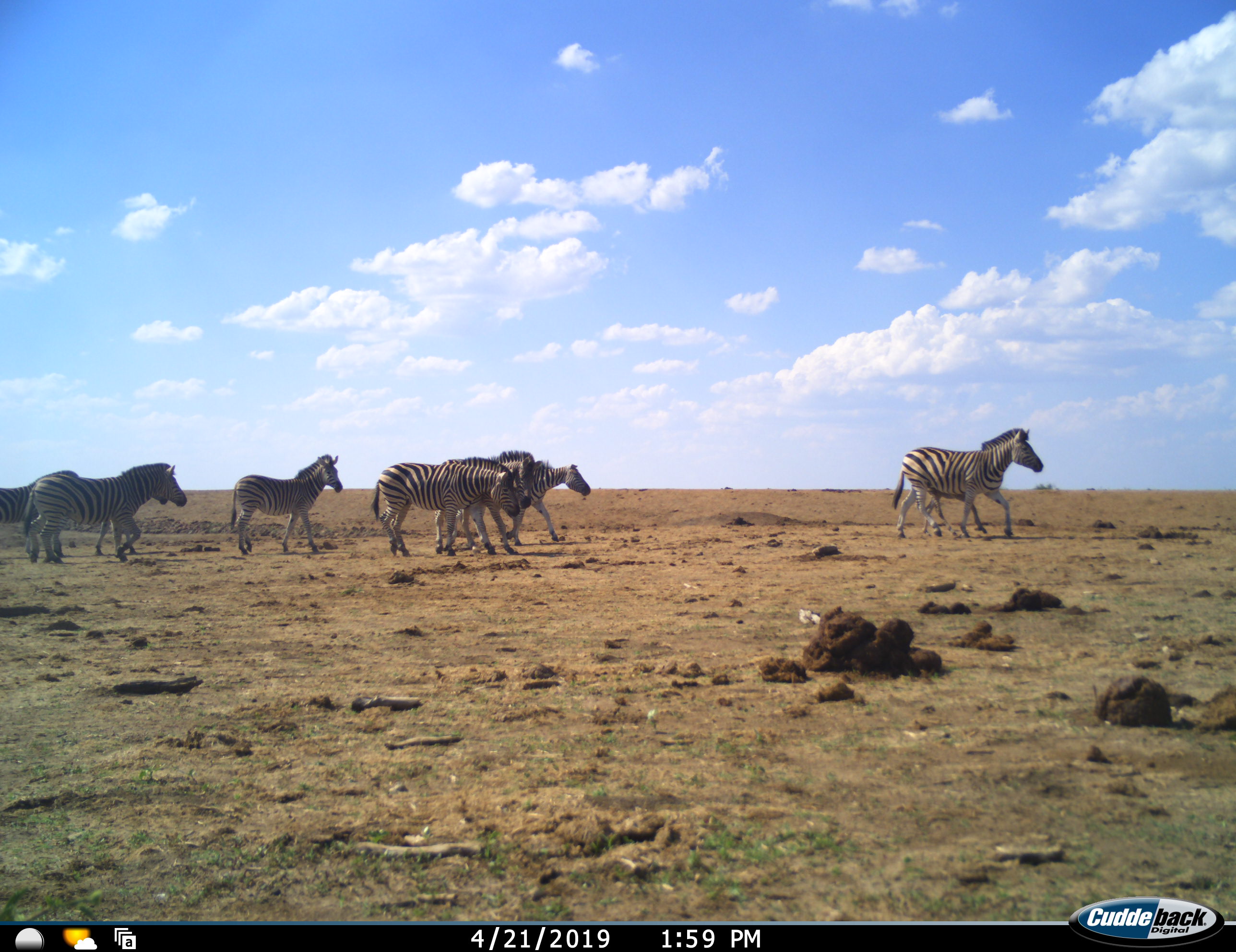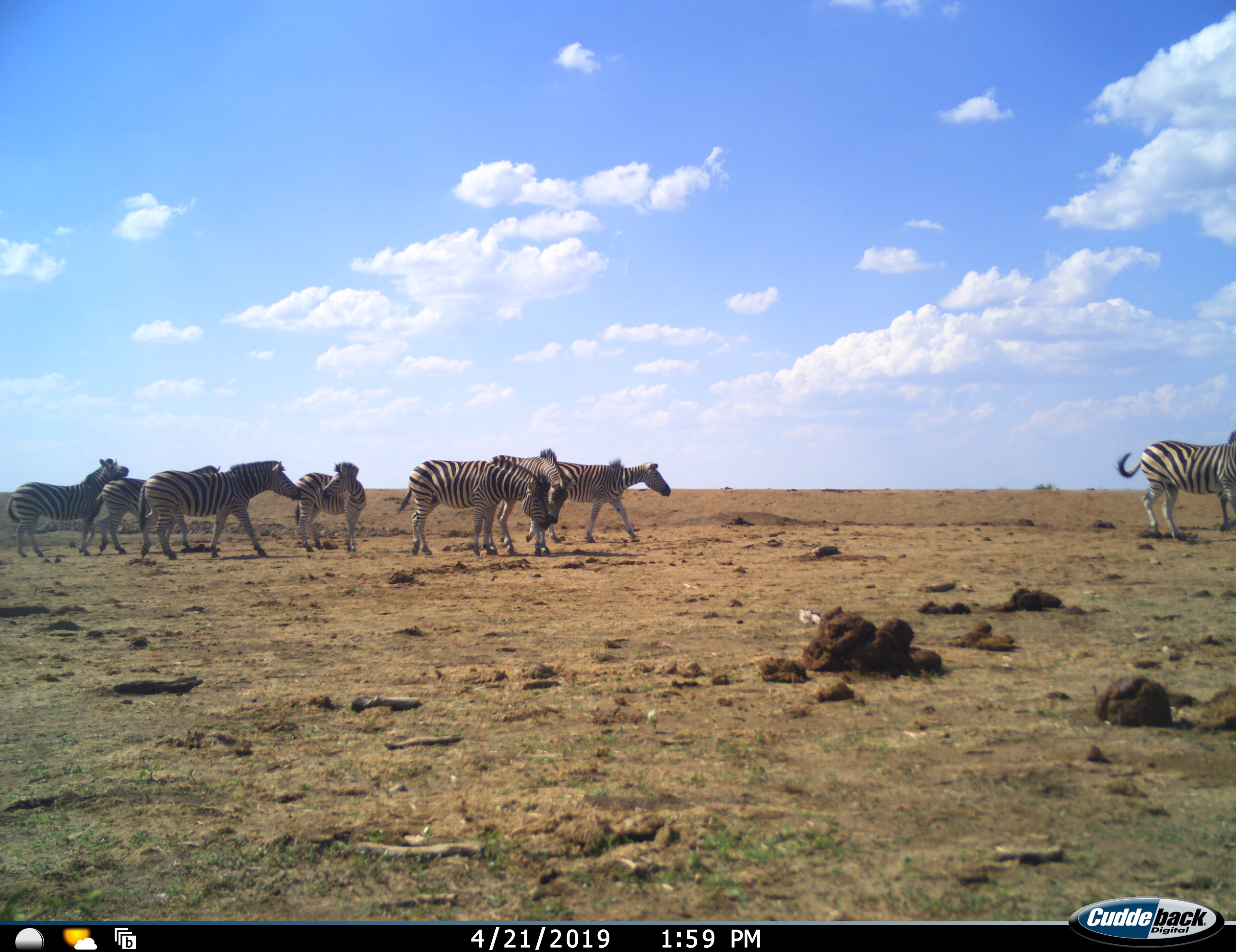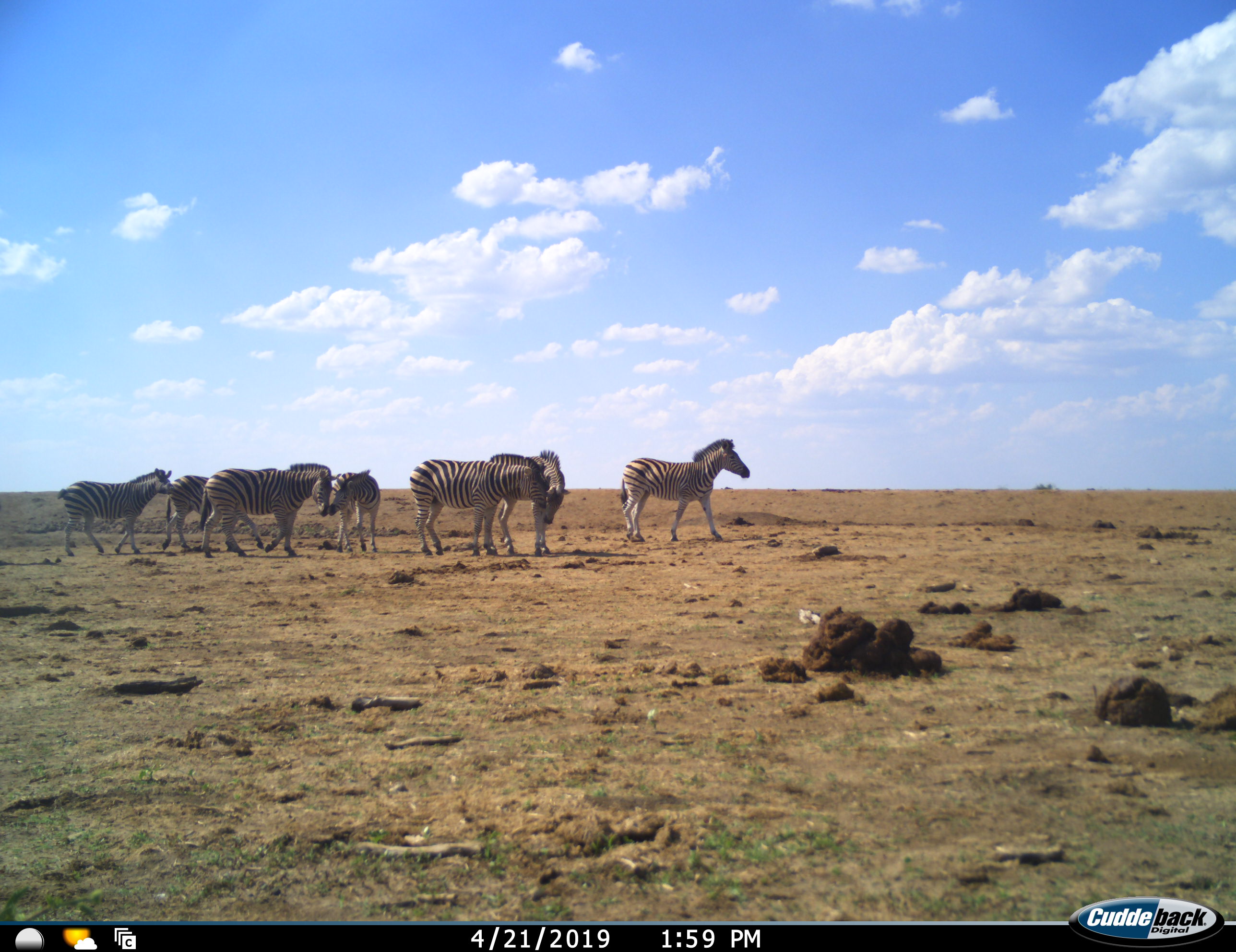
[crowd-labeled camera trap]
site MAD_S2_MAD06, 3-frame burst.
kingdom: Animalia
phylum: Chordata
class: Mammalia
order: Perissodactyla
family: Equidae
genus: Equus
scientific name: Equus quagga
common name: plains zebra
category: zebraplains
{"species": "zebraplains (plains zebra) (Equus quagga)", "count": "8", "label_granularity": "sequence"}